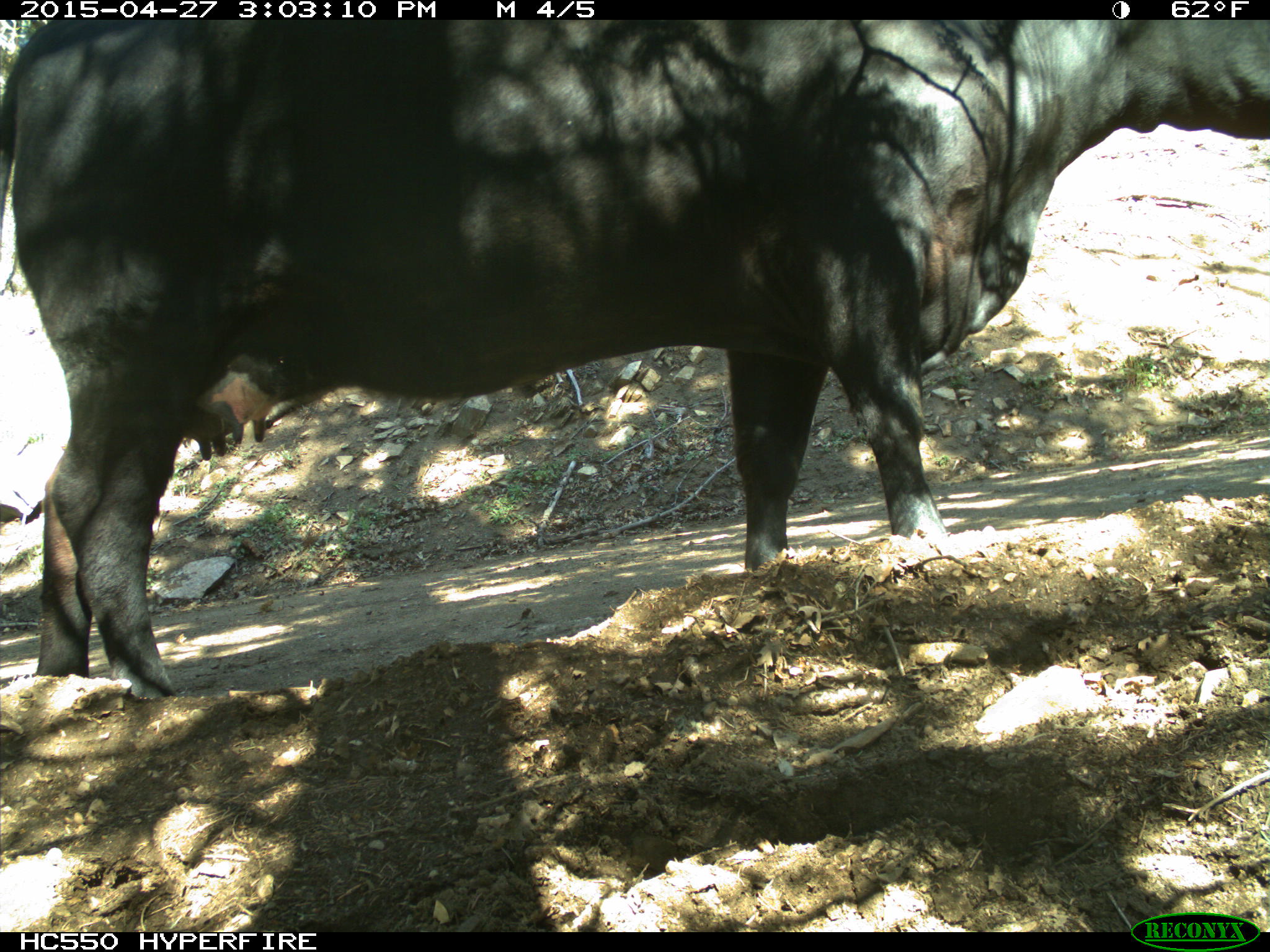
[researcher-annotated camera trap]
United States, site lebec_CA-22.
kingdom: Animalia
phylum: Chordata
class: Mammalia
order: Artiodactyla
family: Bovidae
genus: Bos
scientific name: Bos taurus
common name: domestic cow